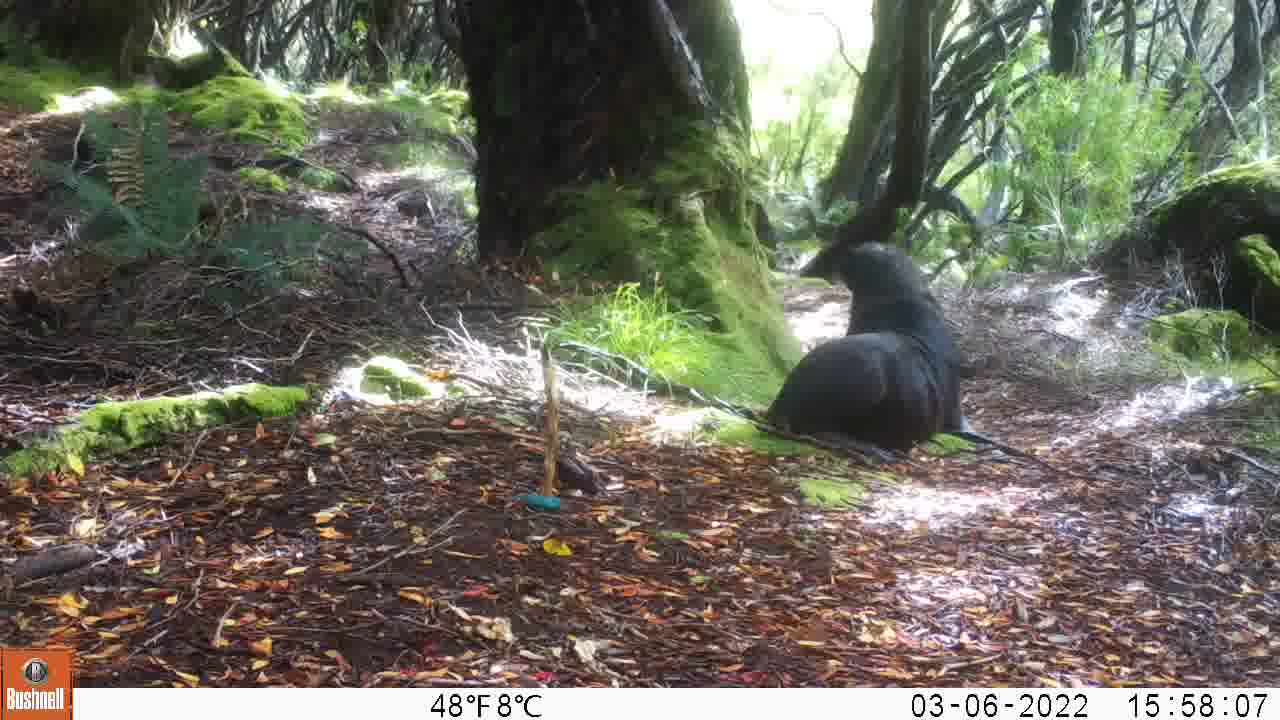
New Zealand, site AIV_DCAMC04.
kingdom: Animalia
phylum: Chordata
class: Mammalia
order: Carnivora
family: Otariidae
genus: Phocarctos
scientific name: Phocarctos hookeri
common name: new zealand sea lion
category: sealion